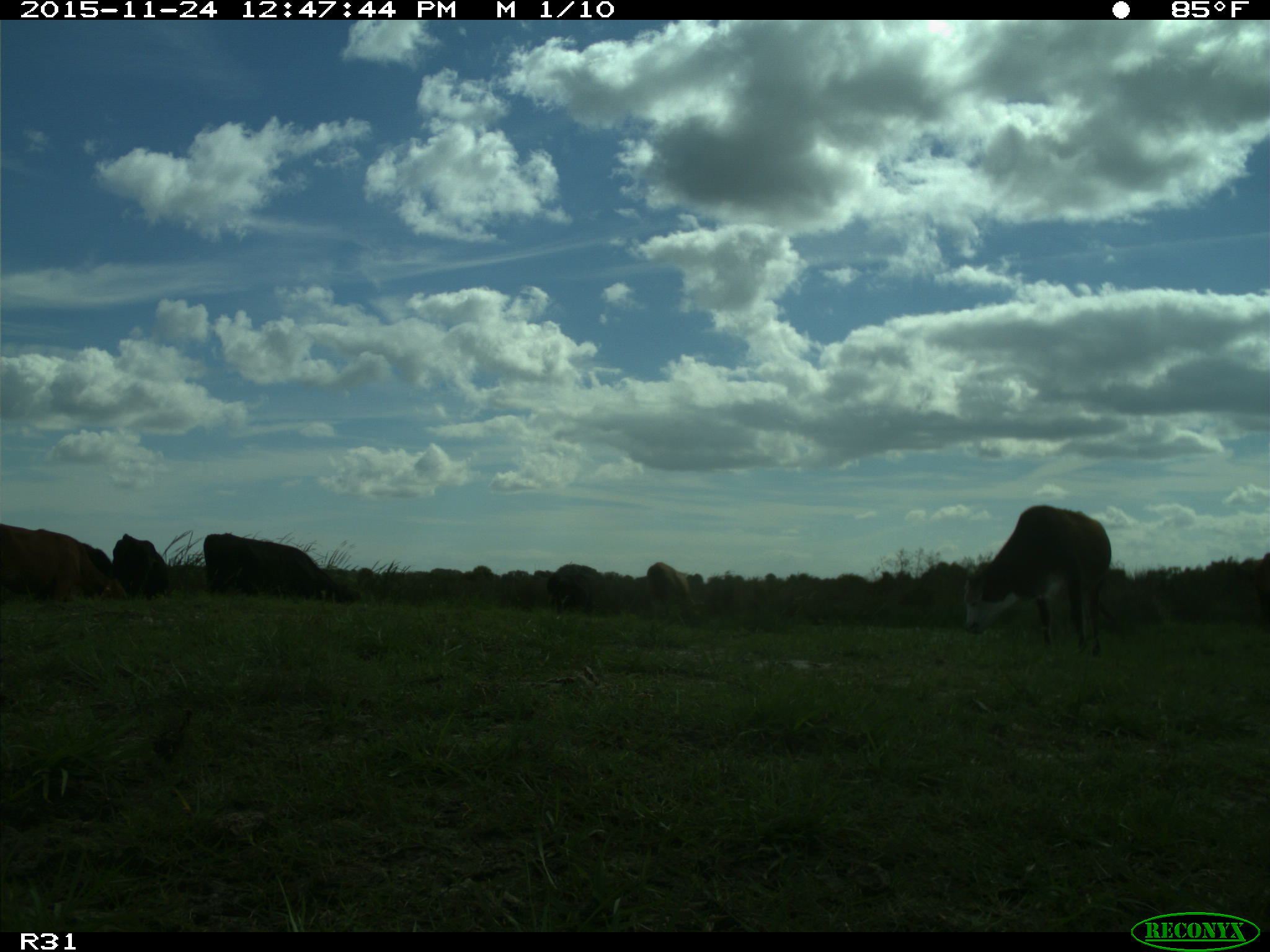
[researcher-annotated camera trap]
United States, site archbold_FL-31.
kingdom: Animalia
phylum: Chordata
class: Mammalia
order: Artiodactyla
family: Bovidae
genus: Bos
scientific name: Bos taurus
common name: domestic cow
Bos taurus (domestic cow).